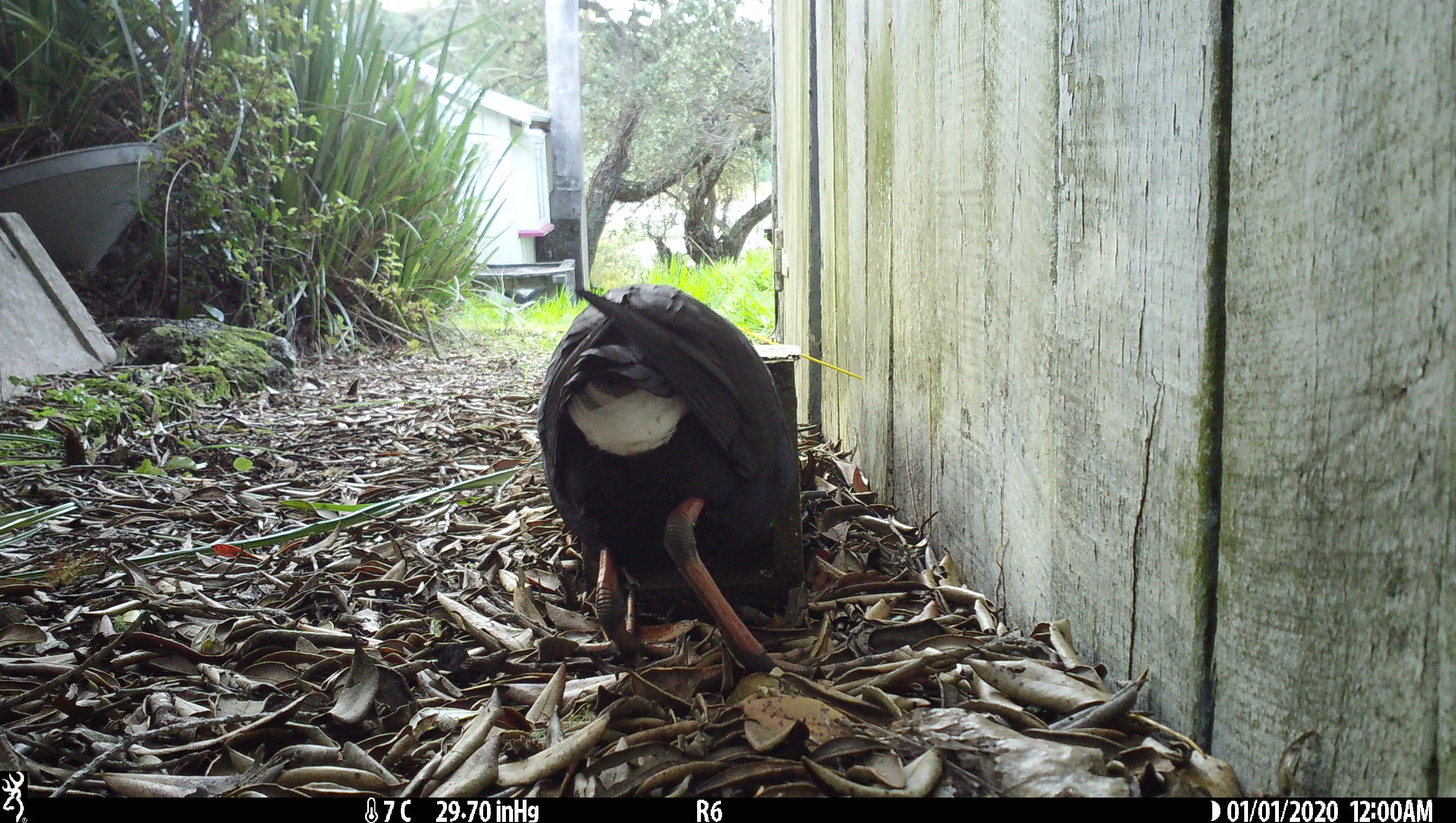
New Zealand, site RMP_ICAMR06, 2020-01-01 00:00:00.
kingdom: Animalia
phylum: Chordata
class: Aves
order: Gruiformes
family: Rallidae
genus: Porphyrio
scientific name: Porphyrio melanotus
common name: australasian swamphen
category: pukeko